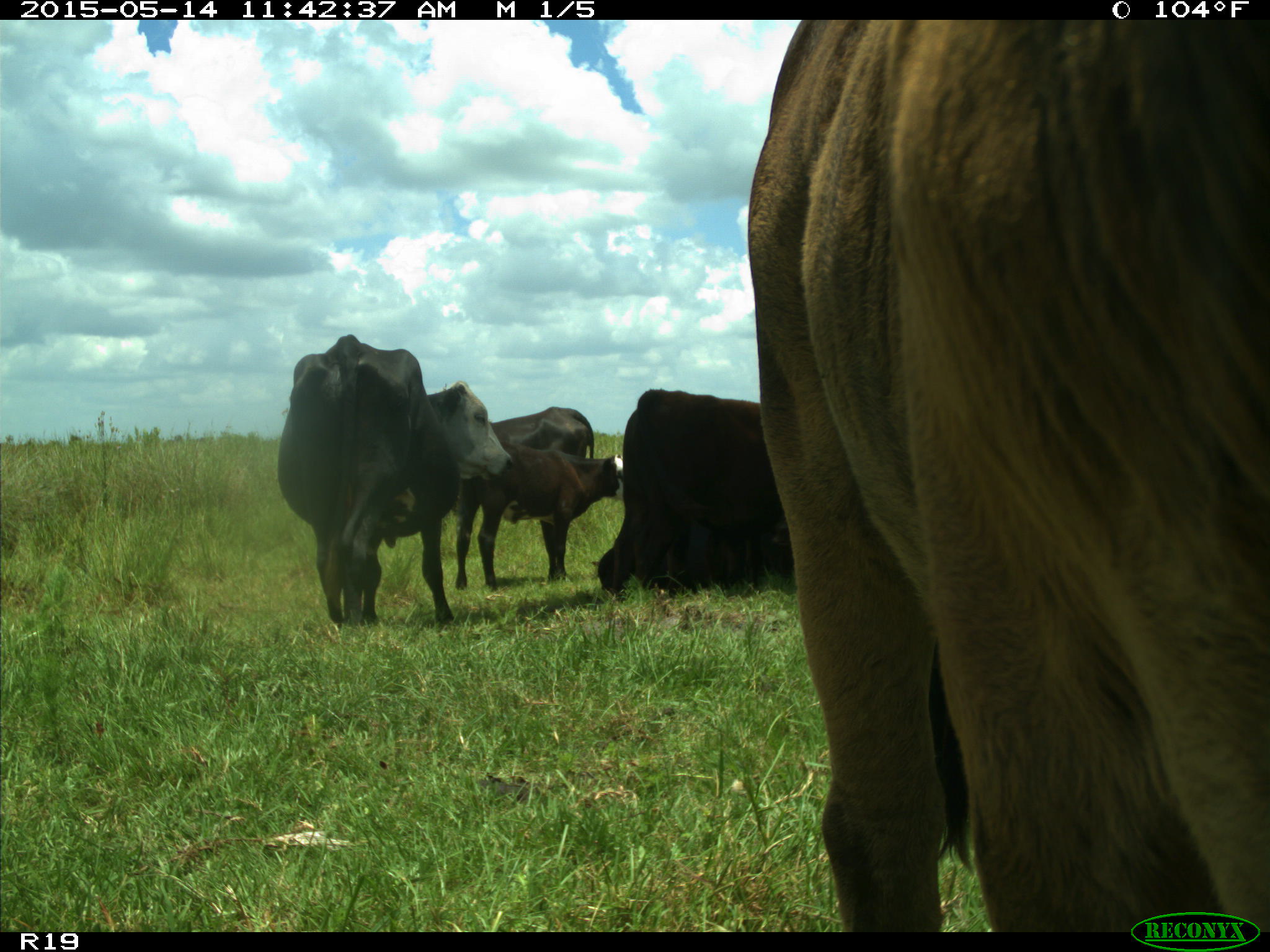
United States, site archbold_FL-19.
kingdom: Animalia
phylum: Chordata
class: Mammalia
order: Artiodactyla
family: Bovidae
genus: Bos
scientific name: Bos taurus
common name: domestic cow